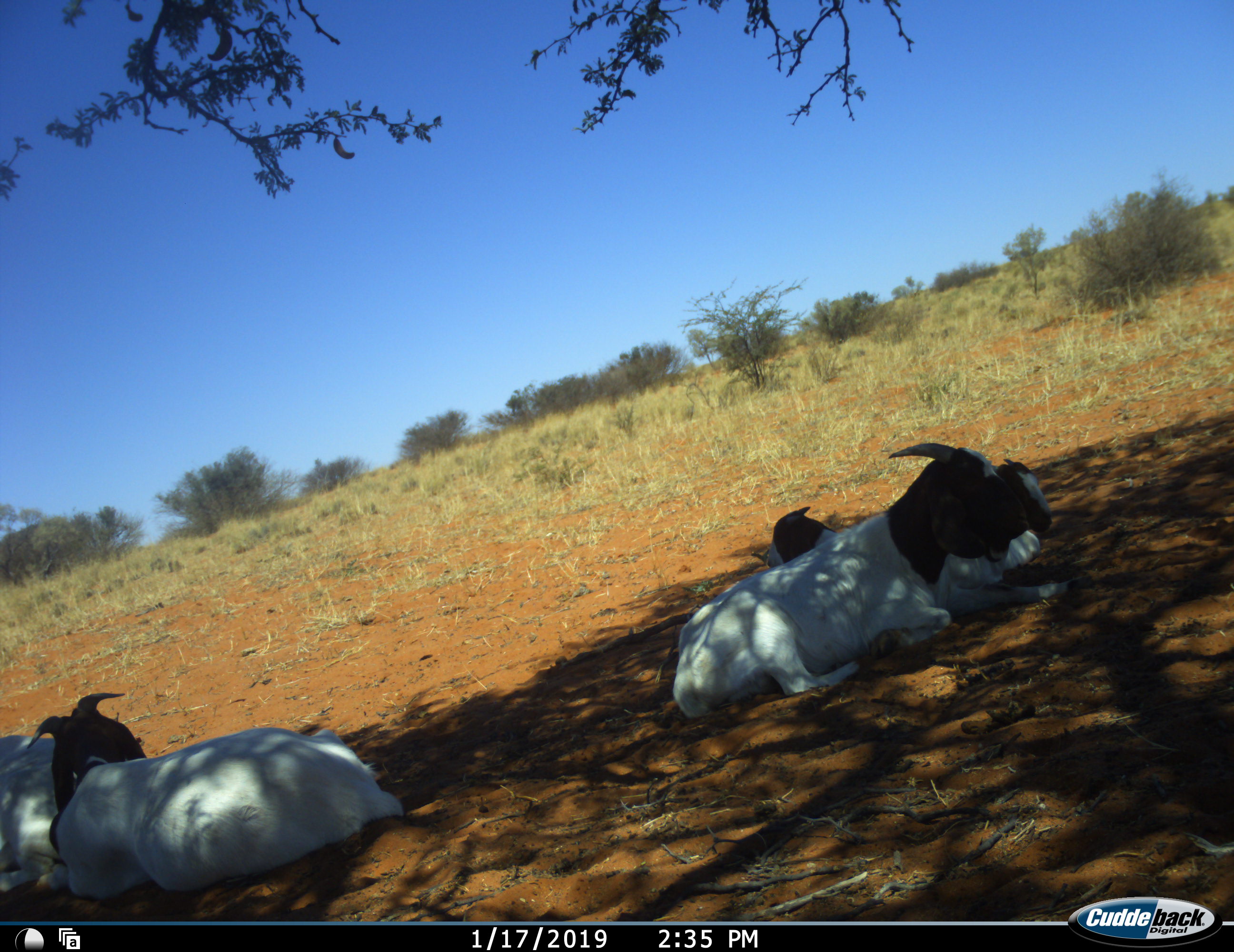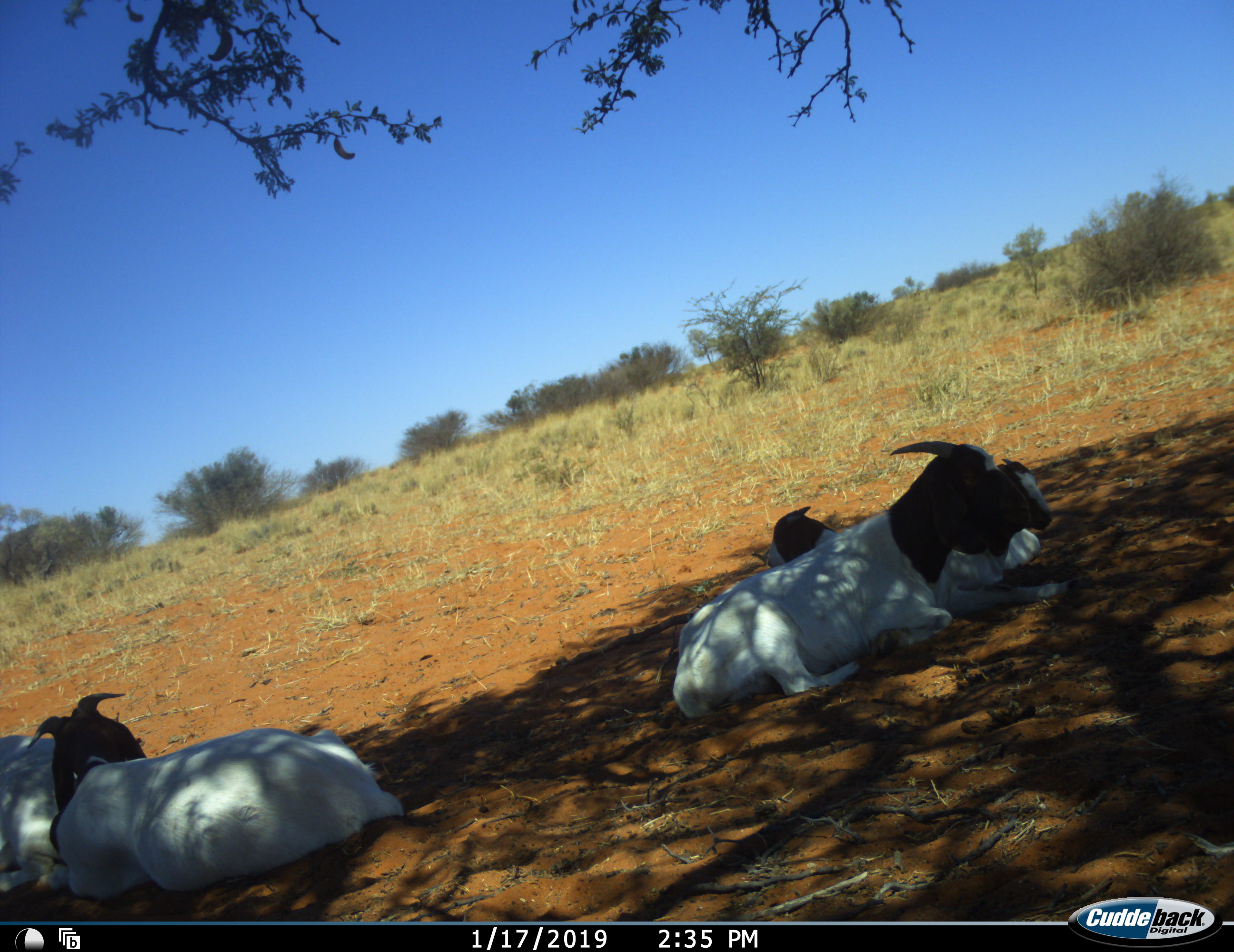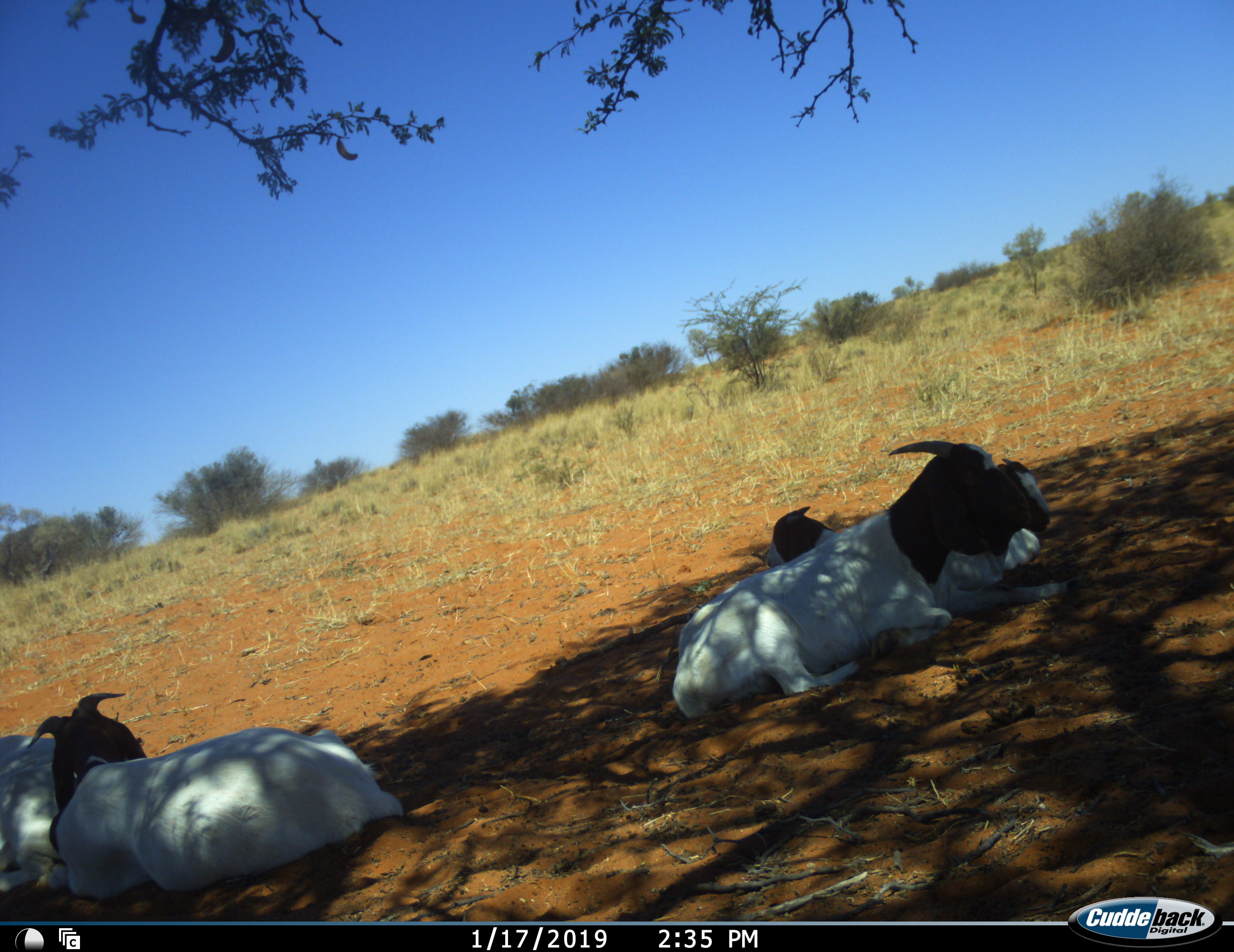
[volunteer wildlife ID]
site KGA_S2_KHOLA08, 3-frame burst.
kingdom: Animalia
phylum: Chordata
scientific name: Vertebrata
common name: domestic animal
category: domesticanimal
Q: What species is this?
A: Domesticanimal (domestic animal) (Vertebrata).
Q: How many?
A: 4.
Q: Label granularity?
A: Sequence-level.